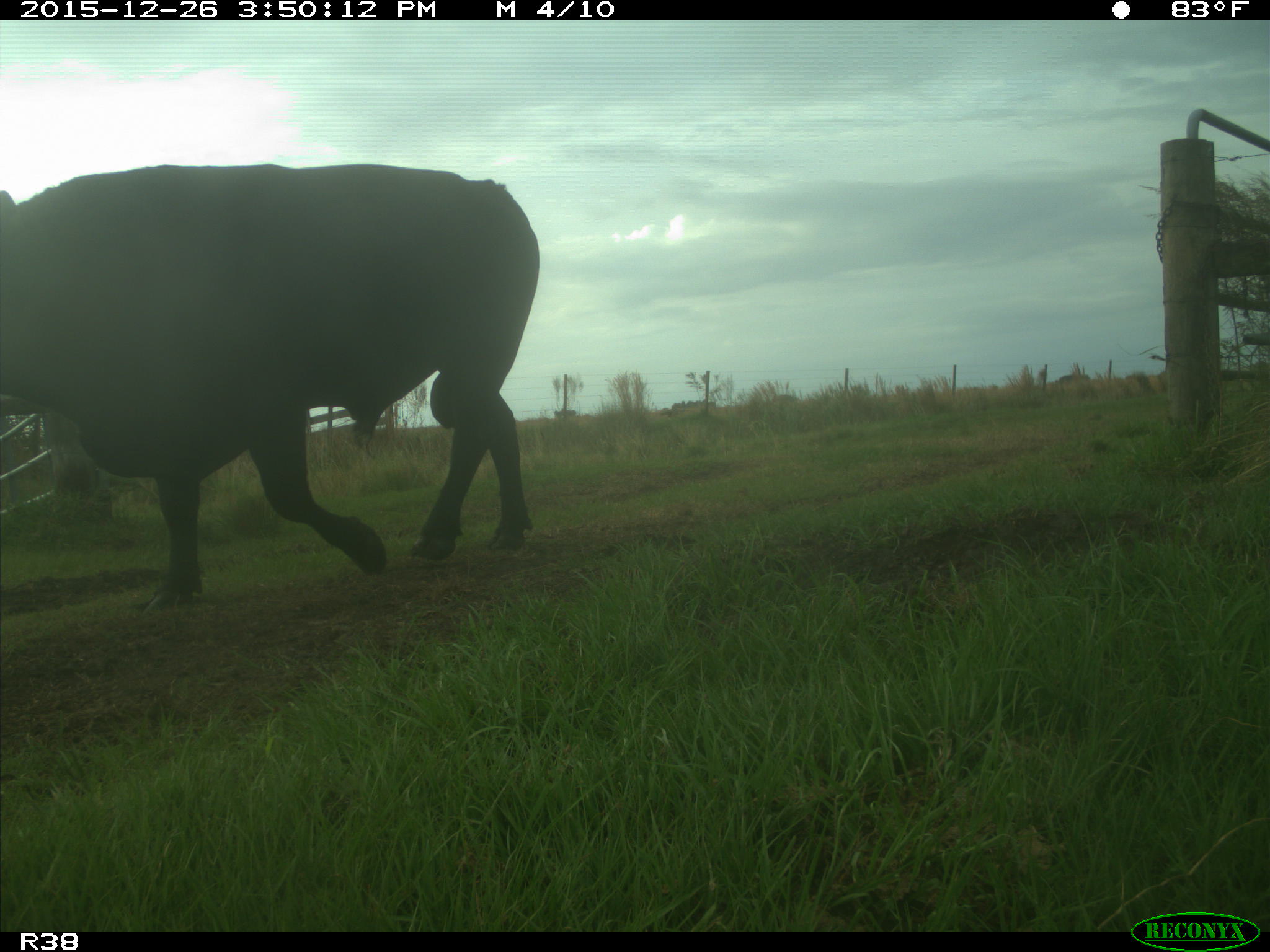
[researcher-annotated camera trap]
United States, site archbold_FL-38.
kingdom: Animalia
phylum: Chordata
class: Mammalia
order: Artiodactyla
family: Bovidae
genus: Bos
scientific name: Bos taurus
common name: domestic cow